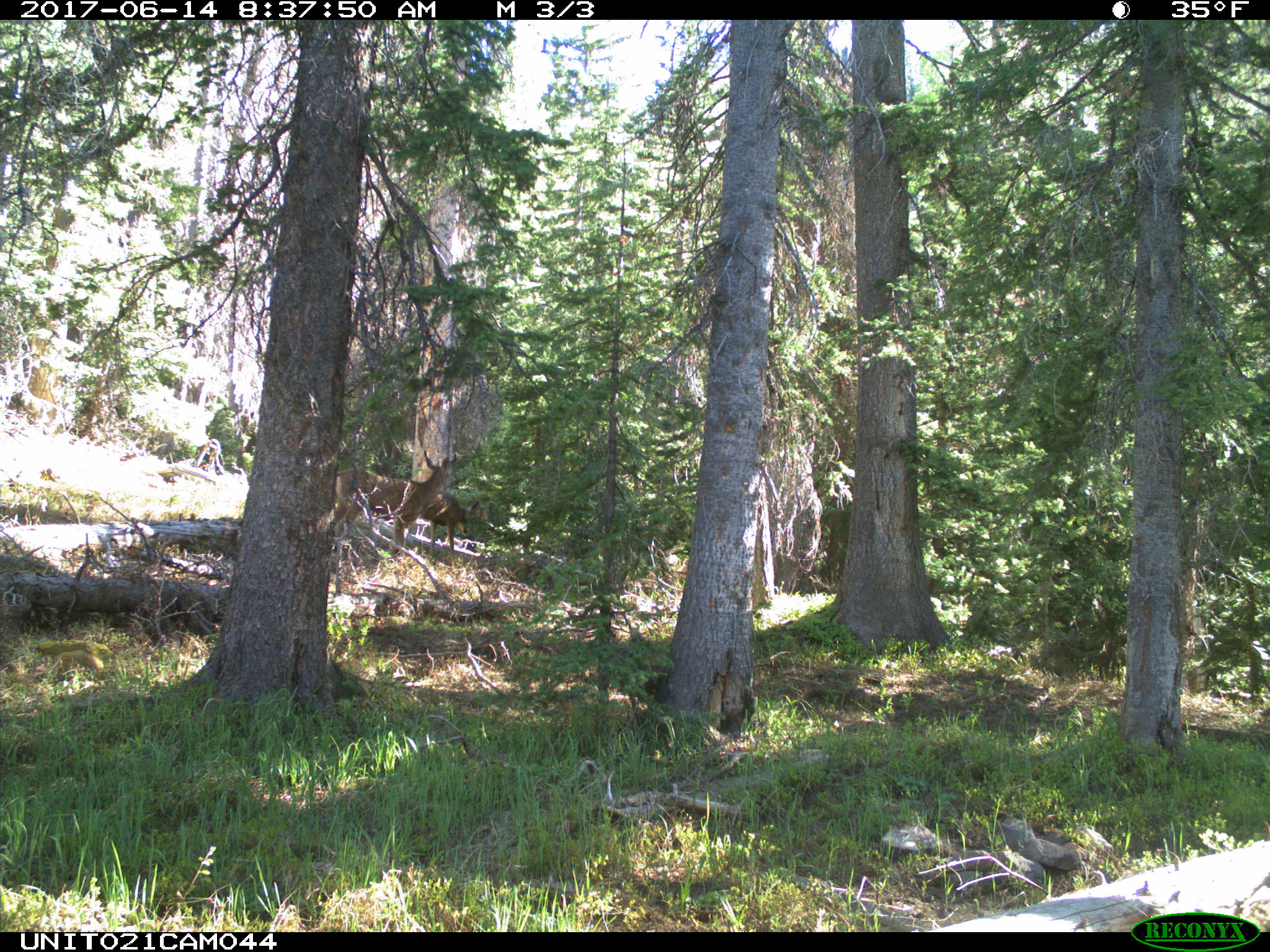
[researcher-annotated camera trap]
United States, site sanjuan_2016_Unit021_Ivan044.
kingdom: Animalia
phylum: Chordata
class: Mammalia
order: Artiodactyla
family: Cervidae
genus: Odocoileus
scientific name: Odocoileus hemionus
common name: mule deer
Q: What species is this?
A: Odocoileus hemionus (mule deer).